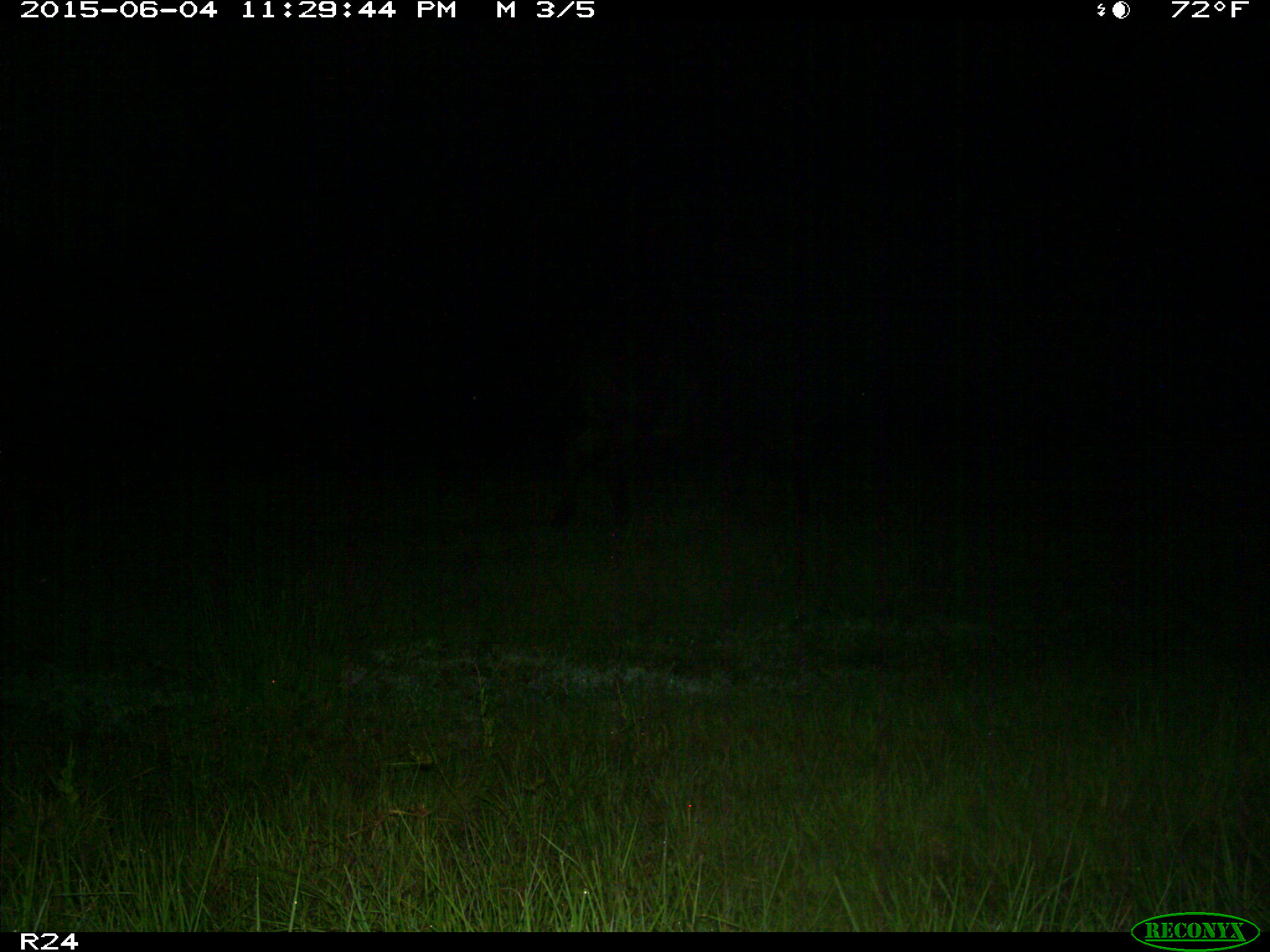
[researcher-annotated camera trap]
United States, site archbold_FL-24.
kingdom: Animalia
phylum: Chordata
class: Mammalia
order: Artiodactyla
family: Bovidae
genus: Bos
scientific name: Bos taurus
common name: domestic cow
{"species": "Bos taurus (domestic cow)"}